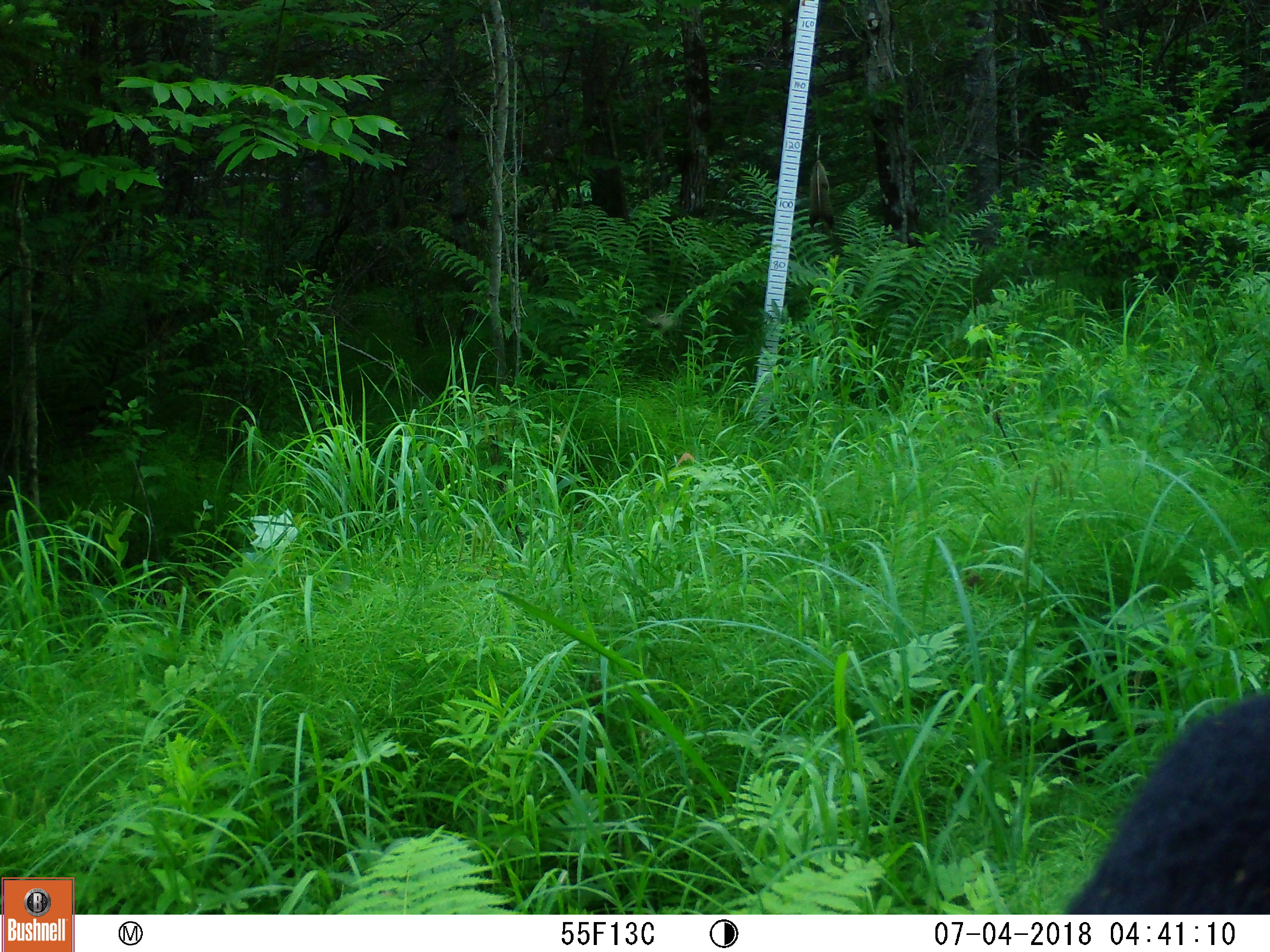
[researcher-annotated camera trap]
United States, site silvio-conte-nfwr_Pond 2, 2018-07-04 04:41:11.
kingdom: Animalia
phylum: Chordata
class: Mammalia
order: Carnivora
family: Ursidae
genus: Ursus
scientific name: Ursus americanus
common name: black bear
Black bear (Ursus americanus).